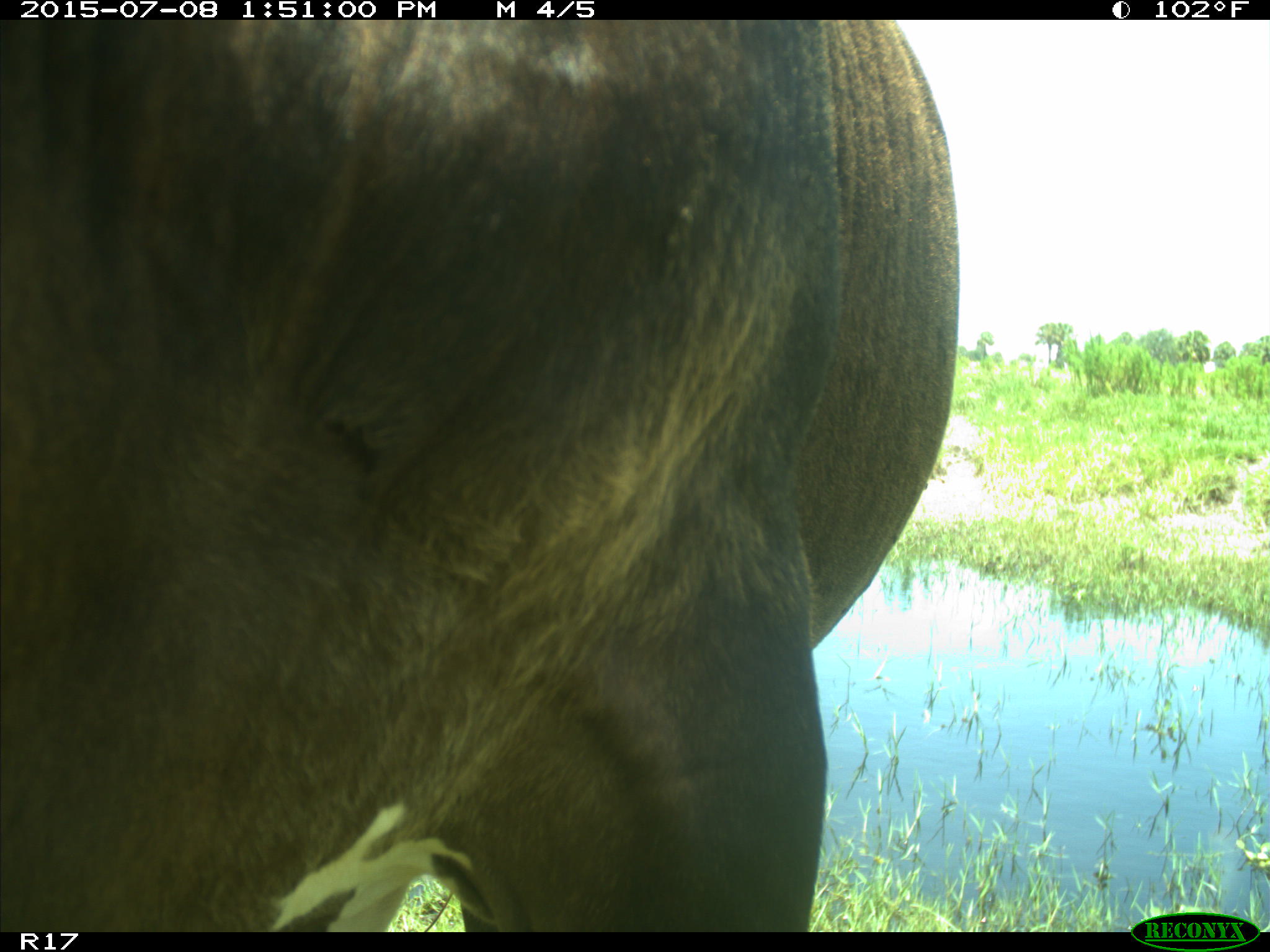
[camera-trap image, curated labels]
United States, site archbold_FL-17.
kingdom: Animalia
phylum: Chordata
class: Mammalia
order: Artiodactyla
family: Bovidae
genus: Bos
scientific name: Bos taurus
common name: domestic cow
Bos taurus (domestic cow).